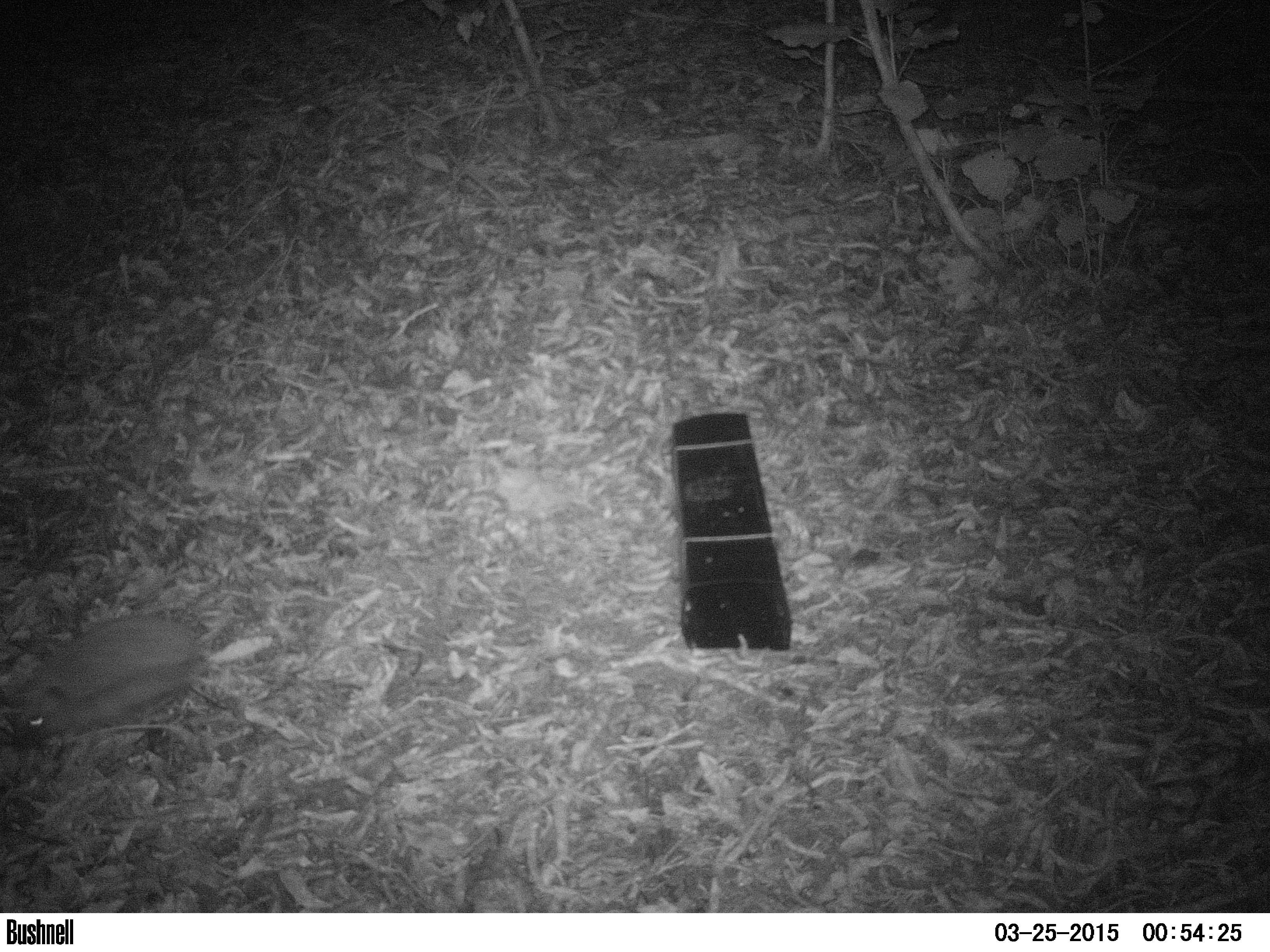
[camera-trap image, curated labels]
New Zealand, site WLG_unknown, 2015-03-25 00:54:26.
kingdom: Animalia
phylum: Chordata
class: Mammalia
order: Eulipotyphla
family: Erinaceidae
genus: Erinaceus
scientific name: Erinaceus europaeus europaeus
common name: european hedgehog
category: hedgehog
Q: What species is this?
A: Hedgehog (european hedgehog) (Erinaceus europaeus europaeus).